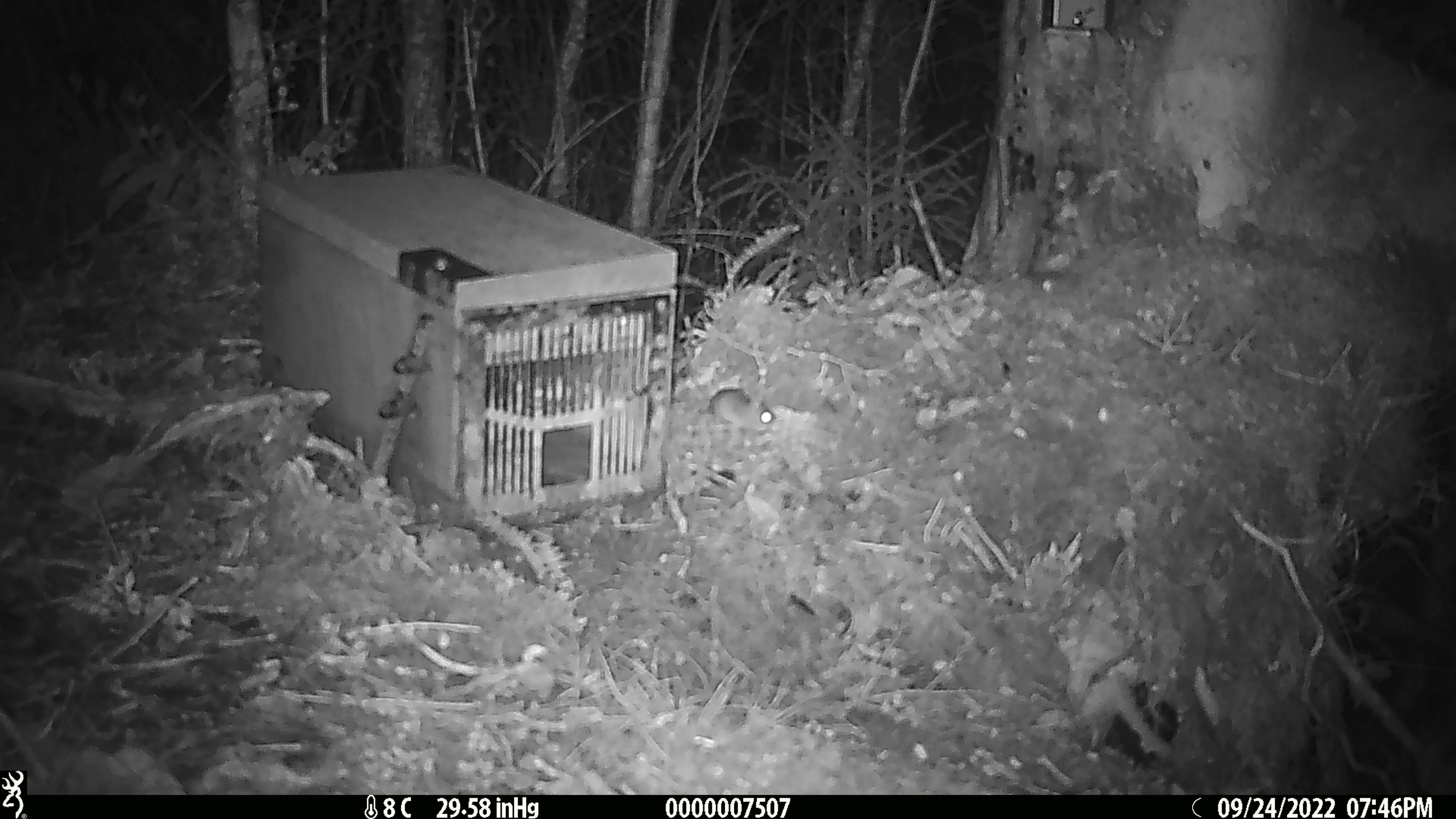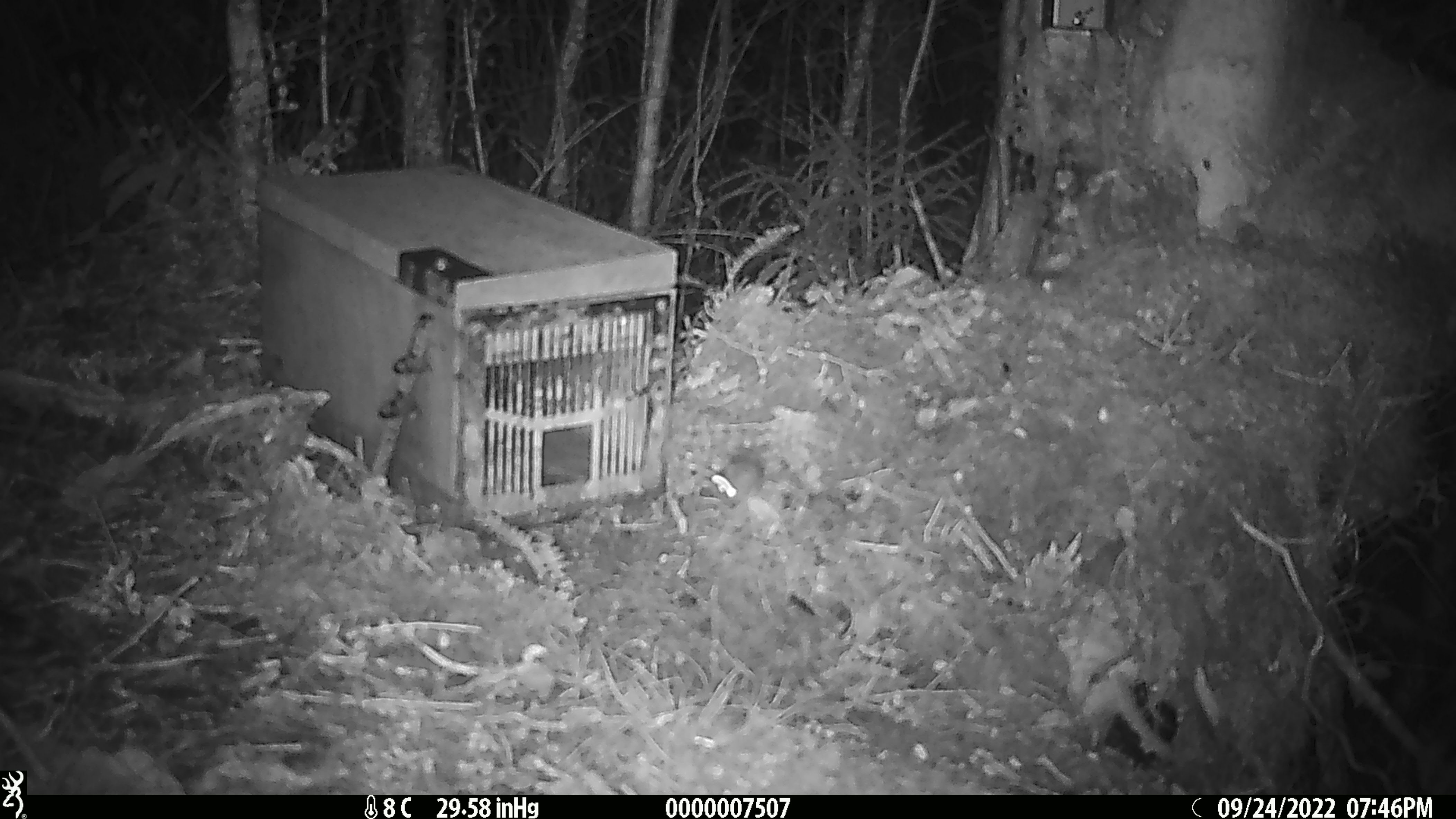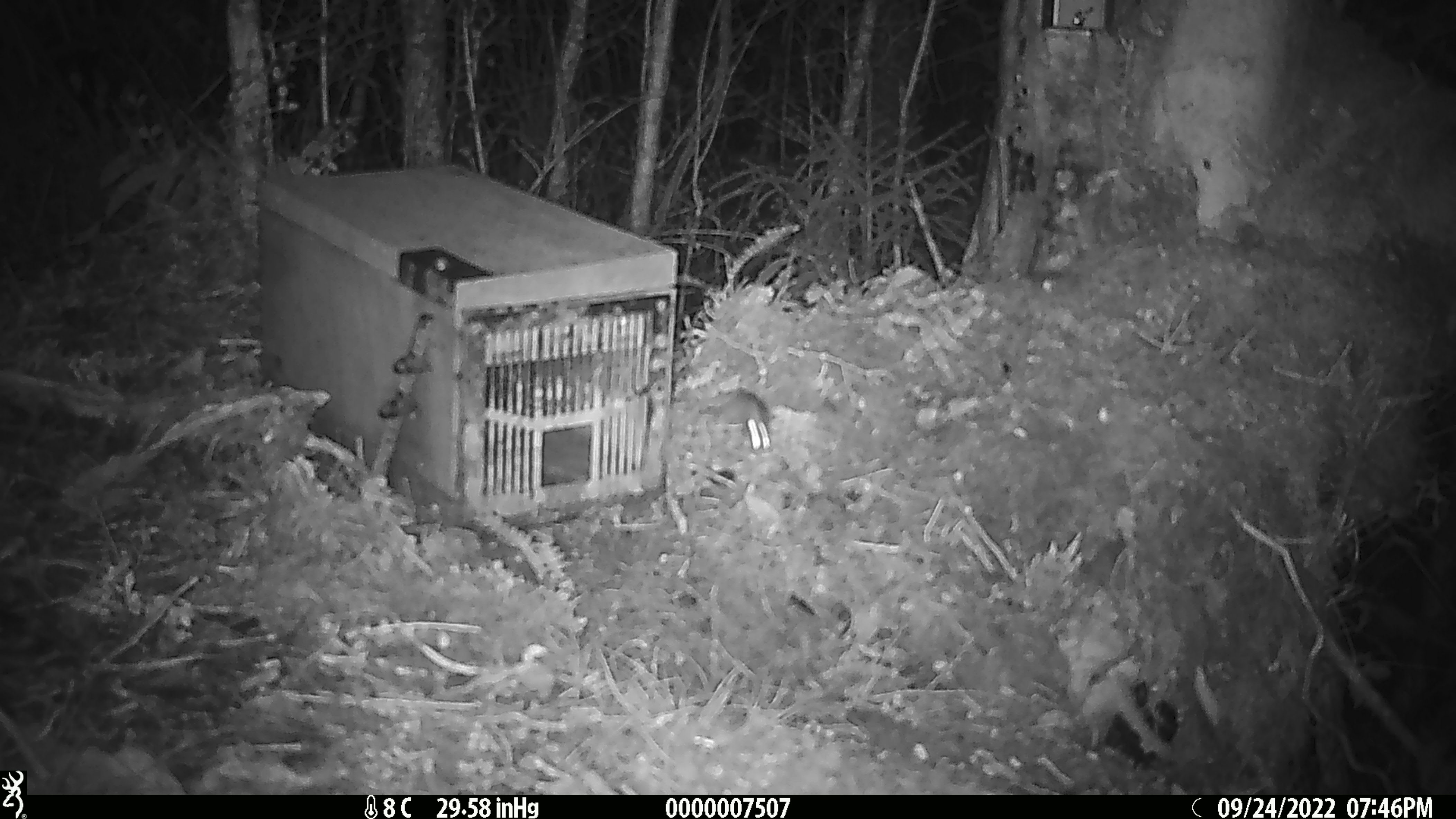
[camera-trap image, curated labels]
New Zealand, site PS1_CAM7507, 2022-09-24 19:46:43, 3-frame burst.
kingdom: Animalia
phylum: Chordata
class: Mammalia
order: Rodentia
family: Muridae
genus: Mus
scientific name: Mus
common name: mouse